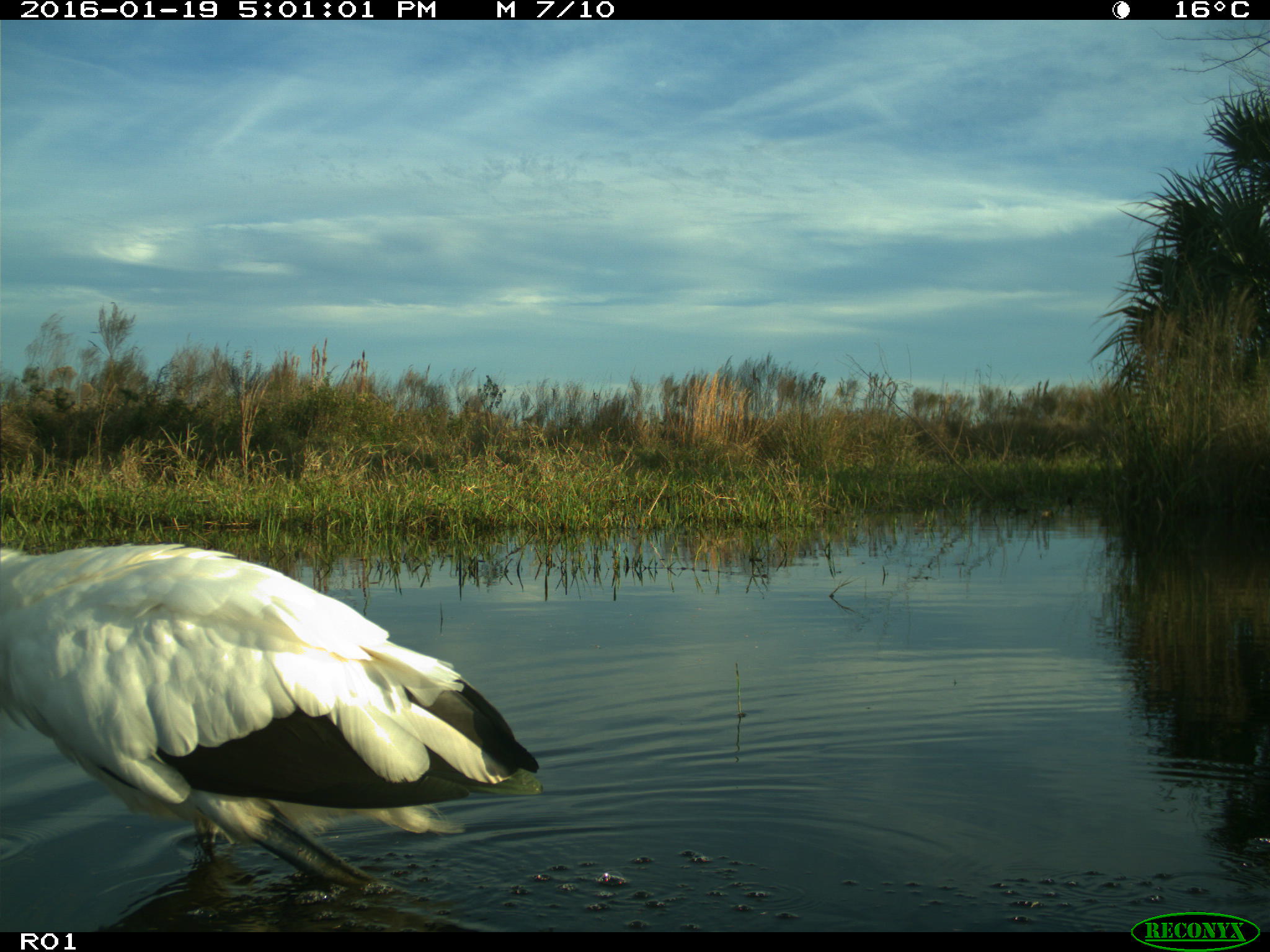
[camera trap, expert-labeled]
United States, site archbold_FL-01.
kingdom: Animalia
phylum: Chordata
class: Aves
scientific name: Aves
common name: birds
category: unidentified bird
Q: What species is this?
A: Unidentified bird (birds) (Aves).